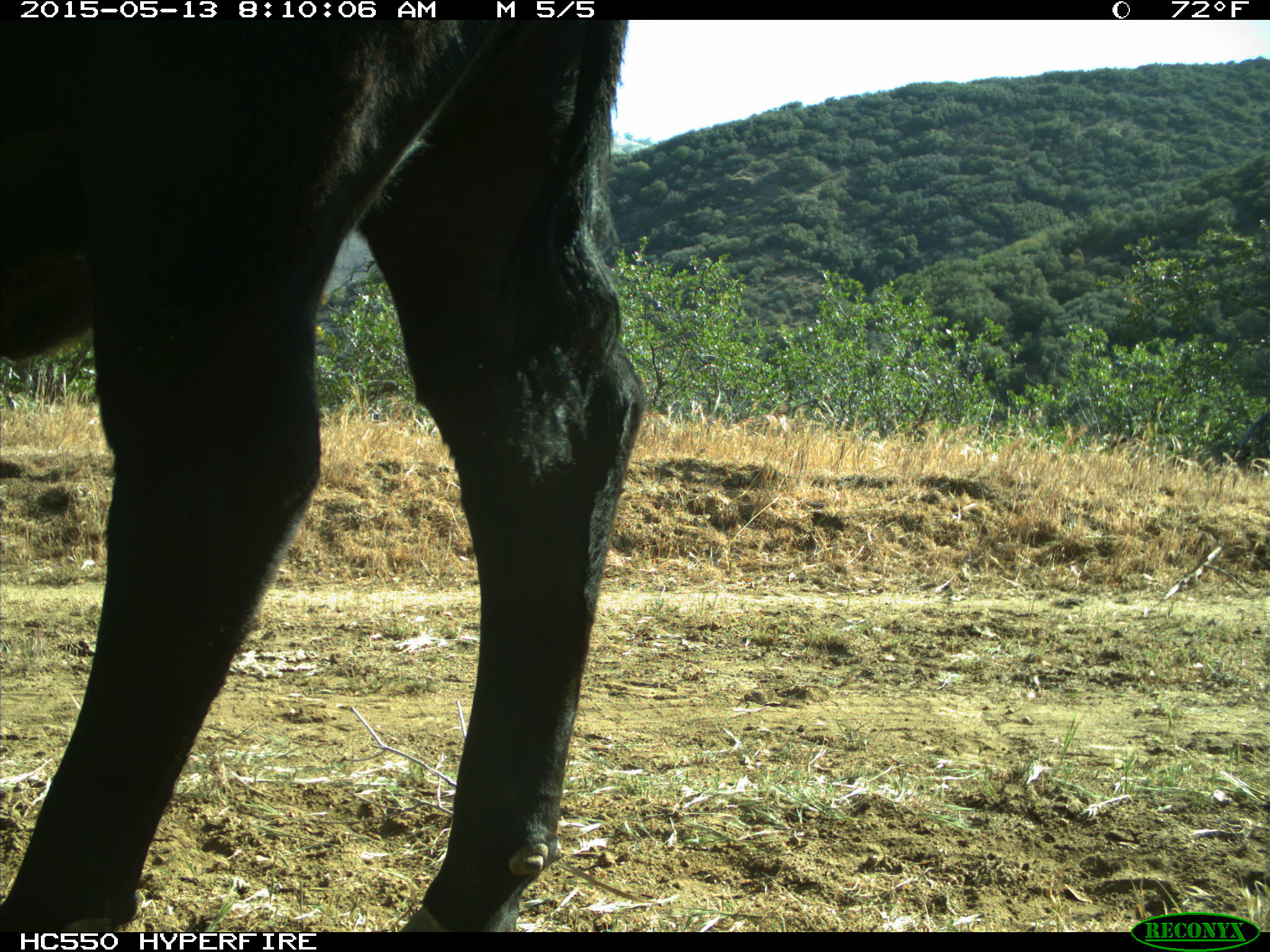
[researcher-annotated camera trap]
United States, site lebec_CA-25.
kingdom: Animalia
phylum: Chordata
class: Mammalia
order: Artiodactyla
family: Bovidae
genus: Bos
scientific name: Bos taurus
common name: domestic cow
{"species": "Bos taurus (domestic cow)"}